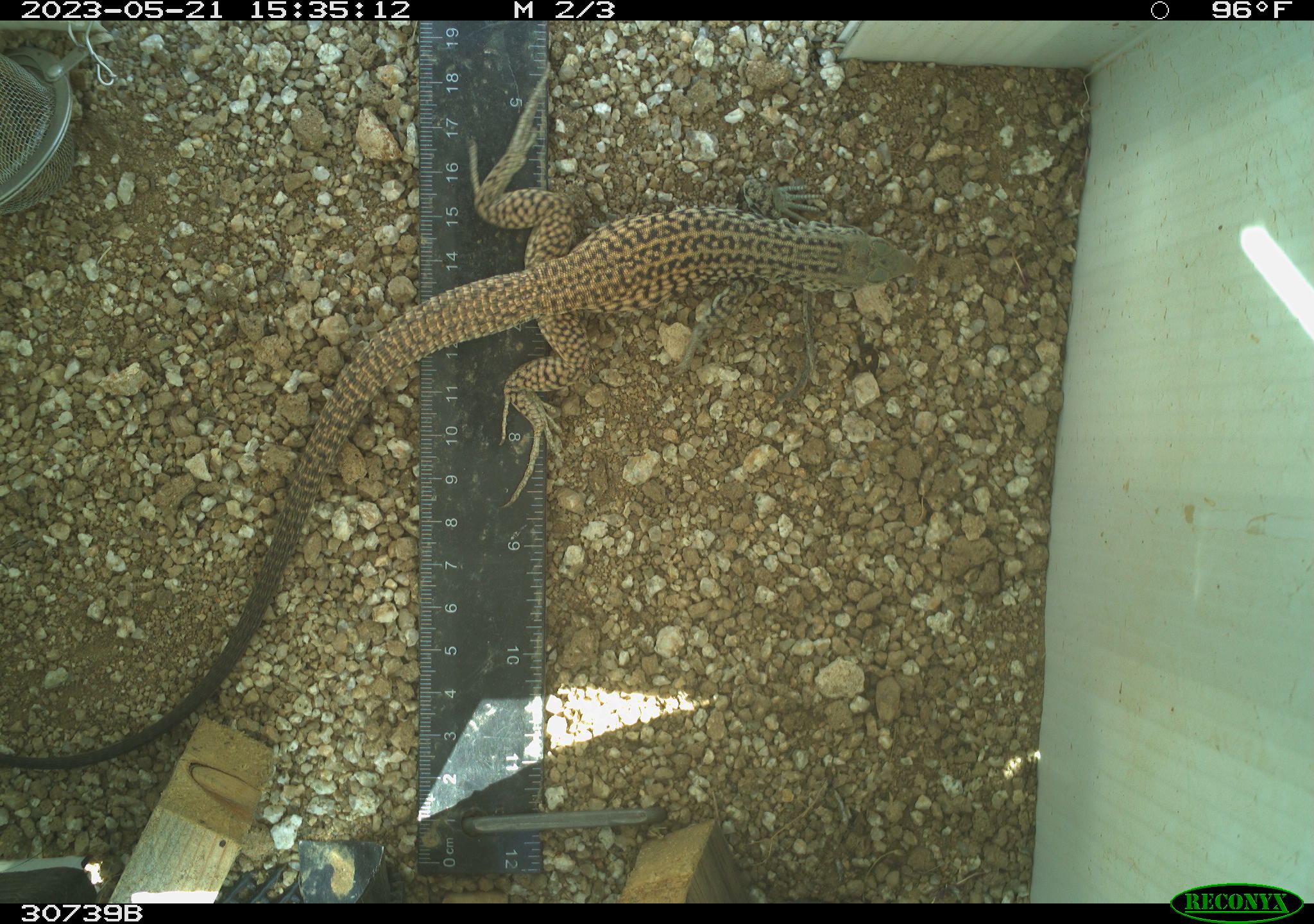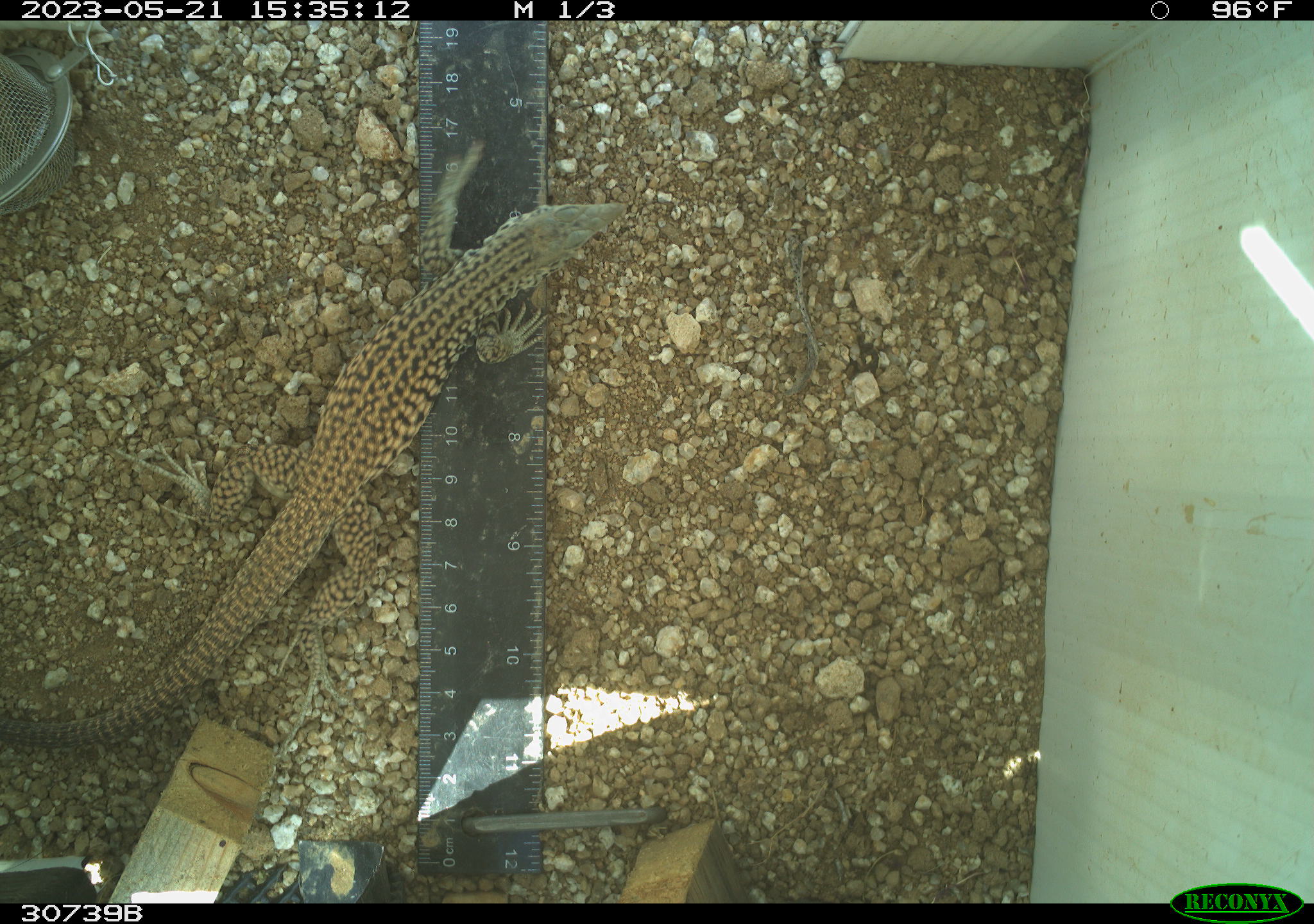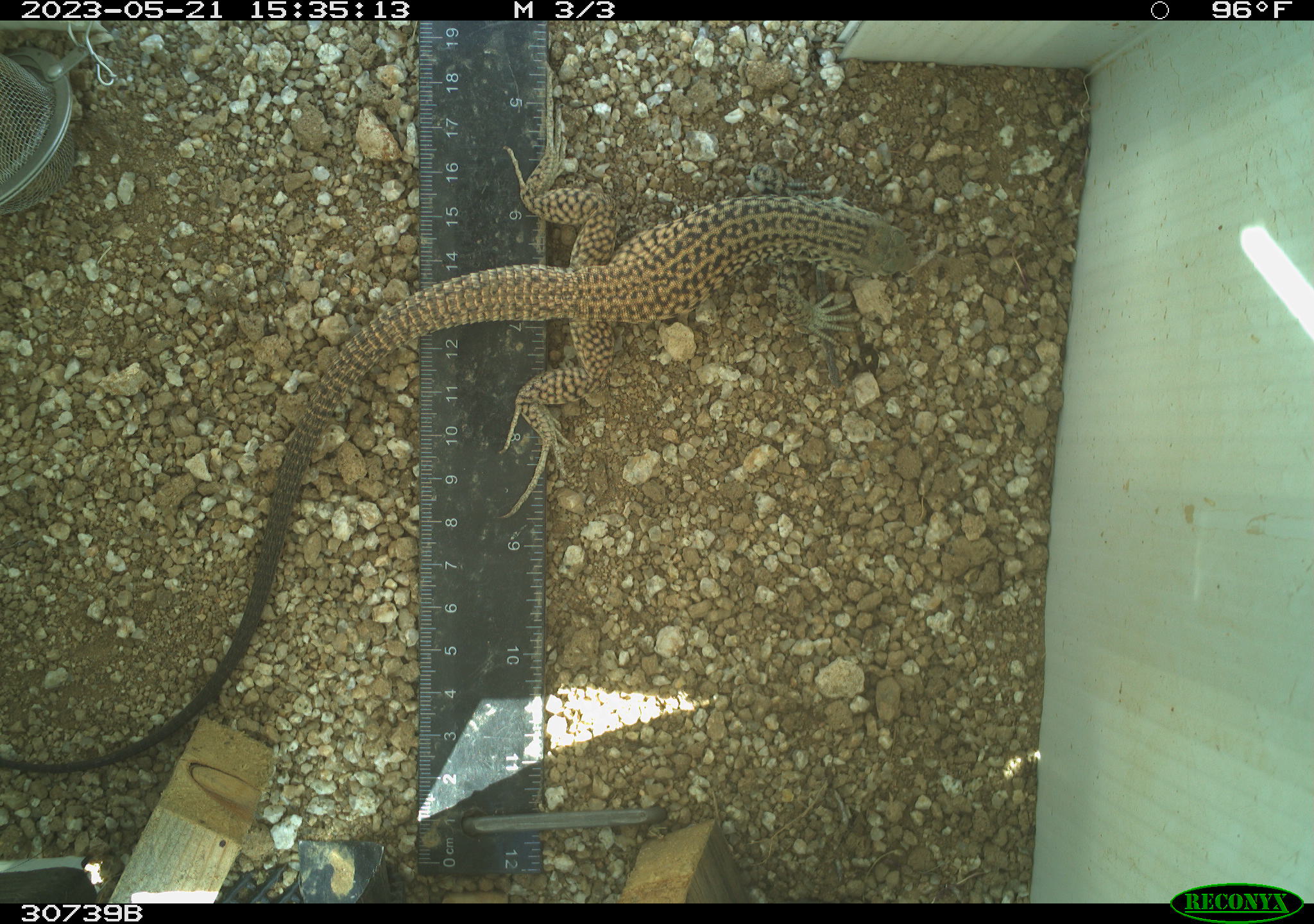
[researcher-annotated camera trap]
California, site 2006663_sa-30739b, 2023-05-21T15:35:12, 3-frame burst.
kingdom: Animalia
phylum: Chordata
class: Reptilia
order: Squamata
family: Teiidae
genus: Aspidoscelis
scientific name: Aspidoscelis tigris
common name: western whiptail